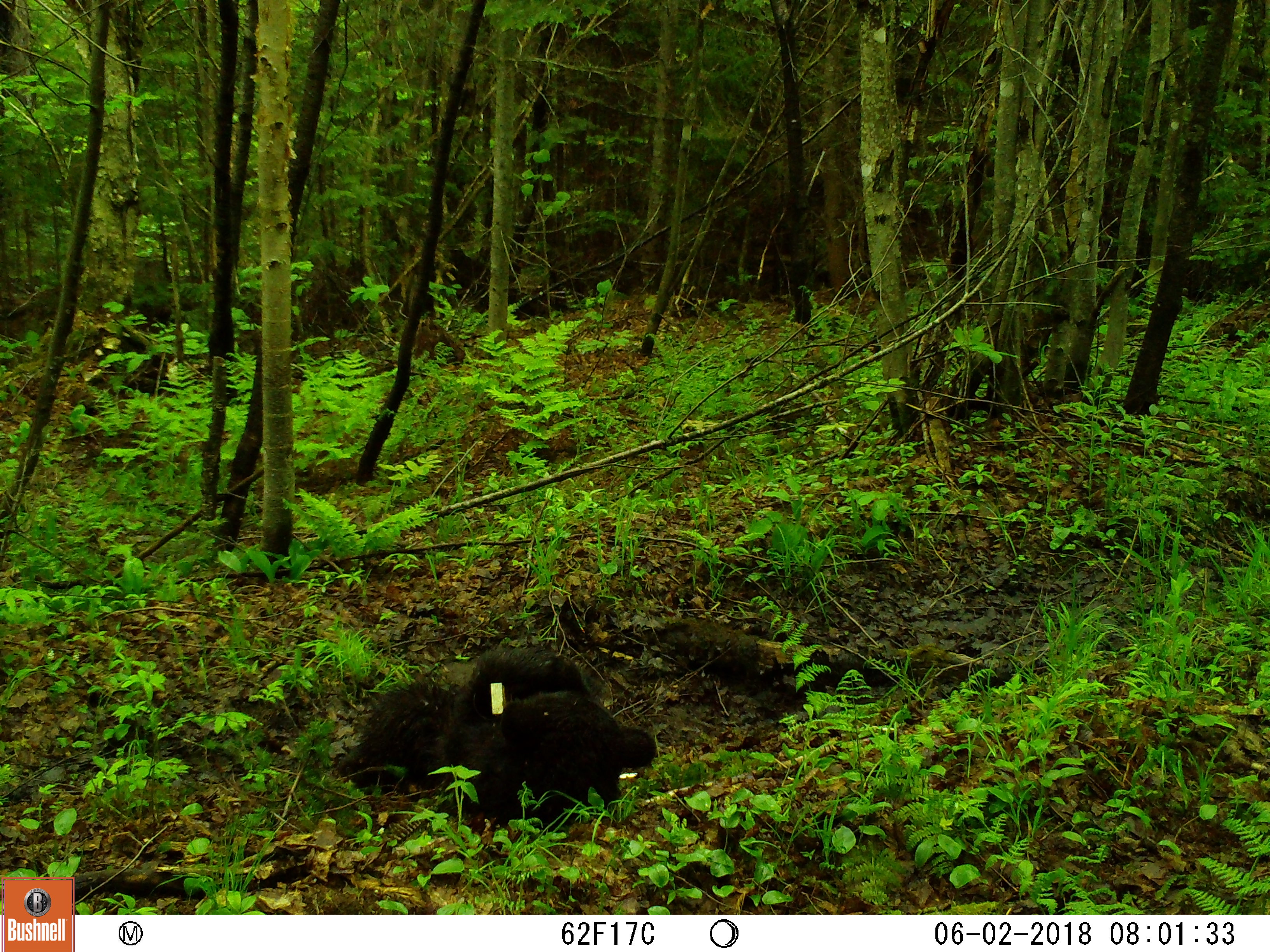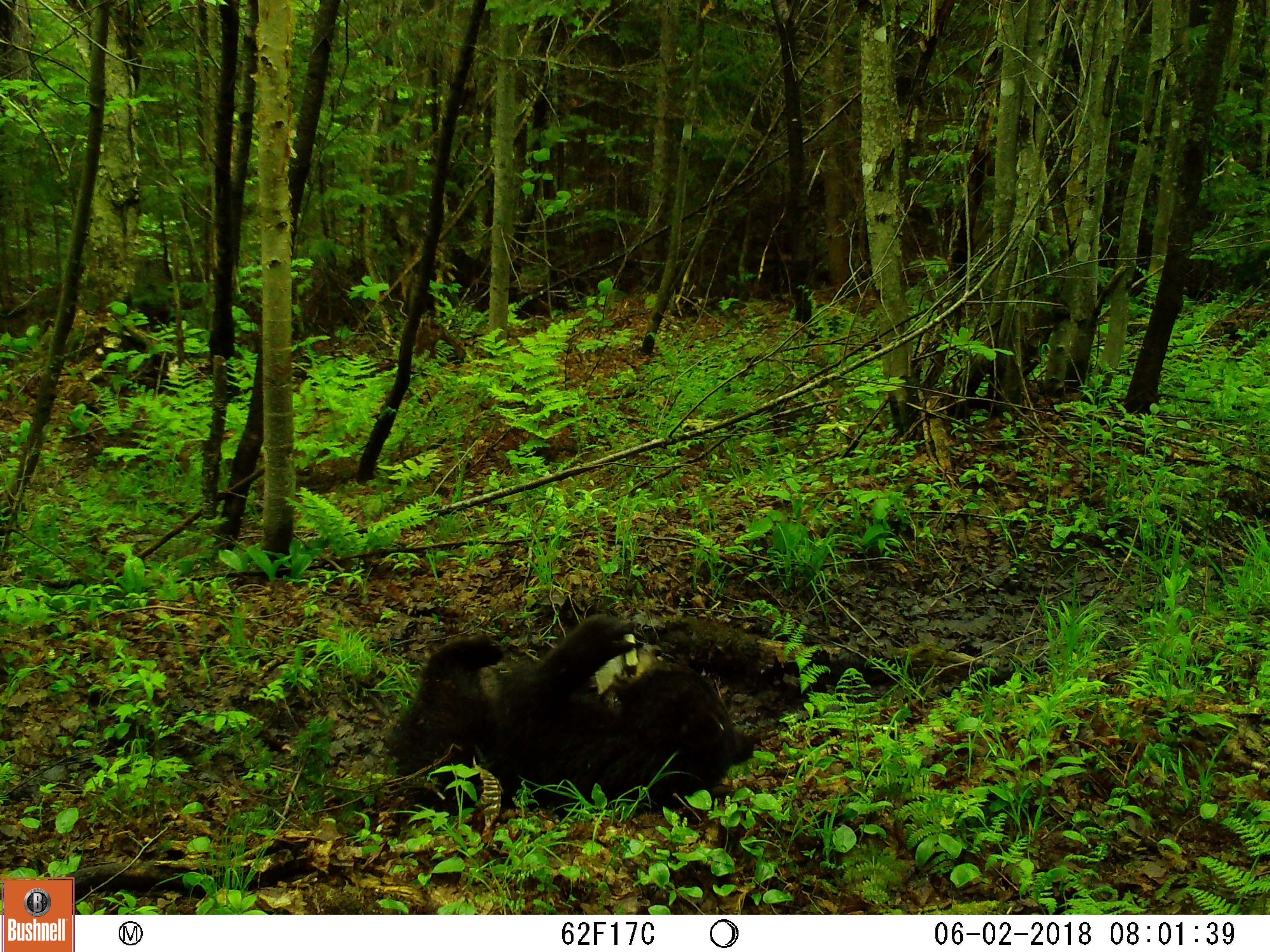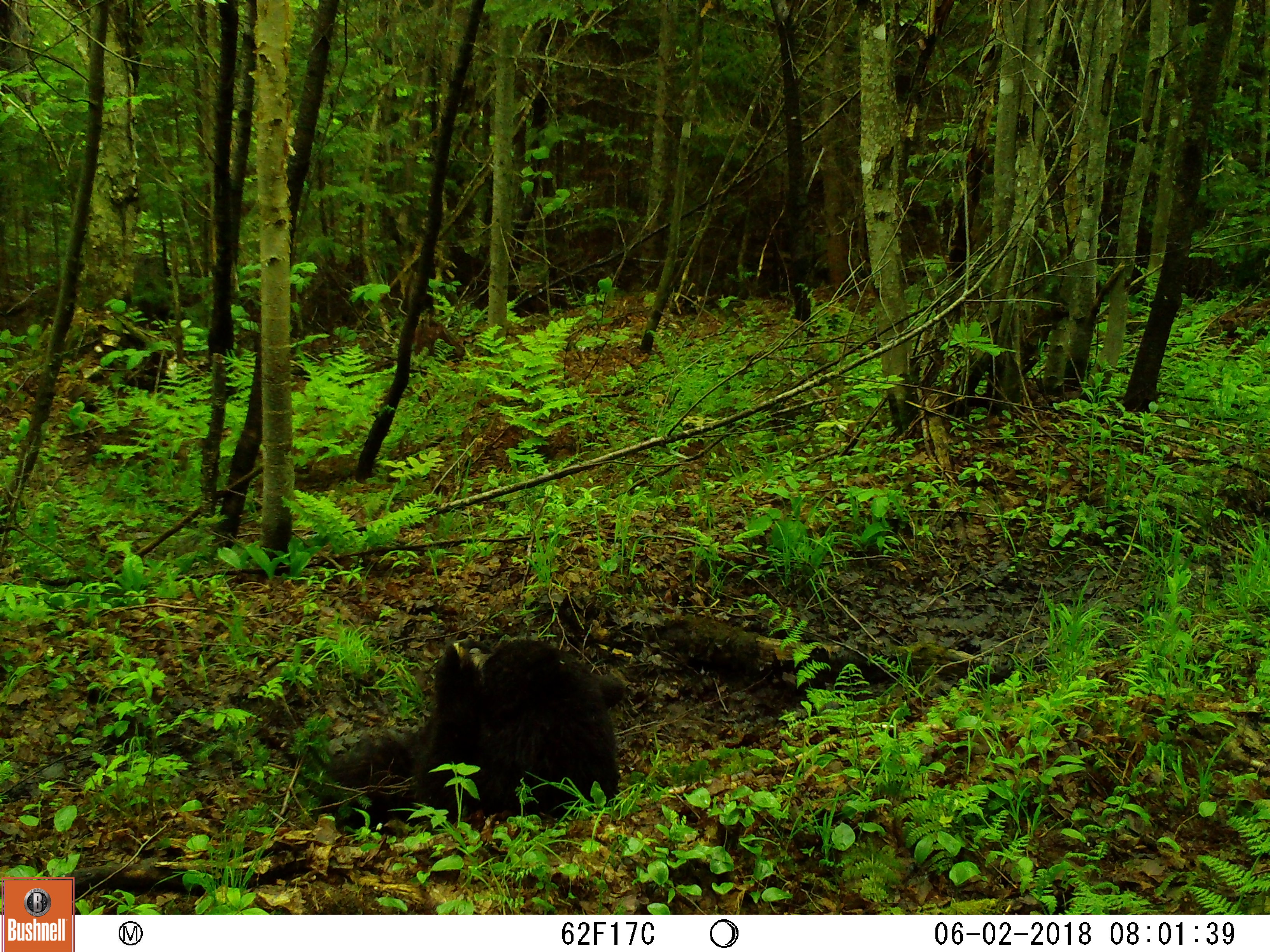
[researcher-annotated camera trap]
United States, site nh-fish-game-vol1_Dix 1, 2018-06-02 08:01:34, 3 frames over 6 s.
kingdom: Animalia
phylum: Chordata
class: Mammalia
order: Carnivora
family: Ursidae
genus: Ursus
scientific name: Ursus americanus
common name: black bear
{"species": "black bear (Ursus americanus)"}